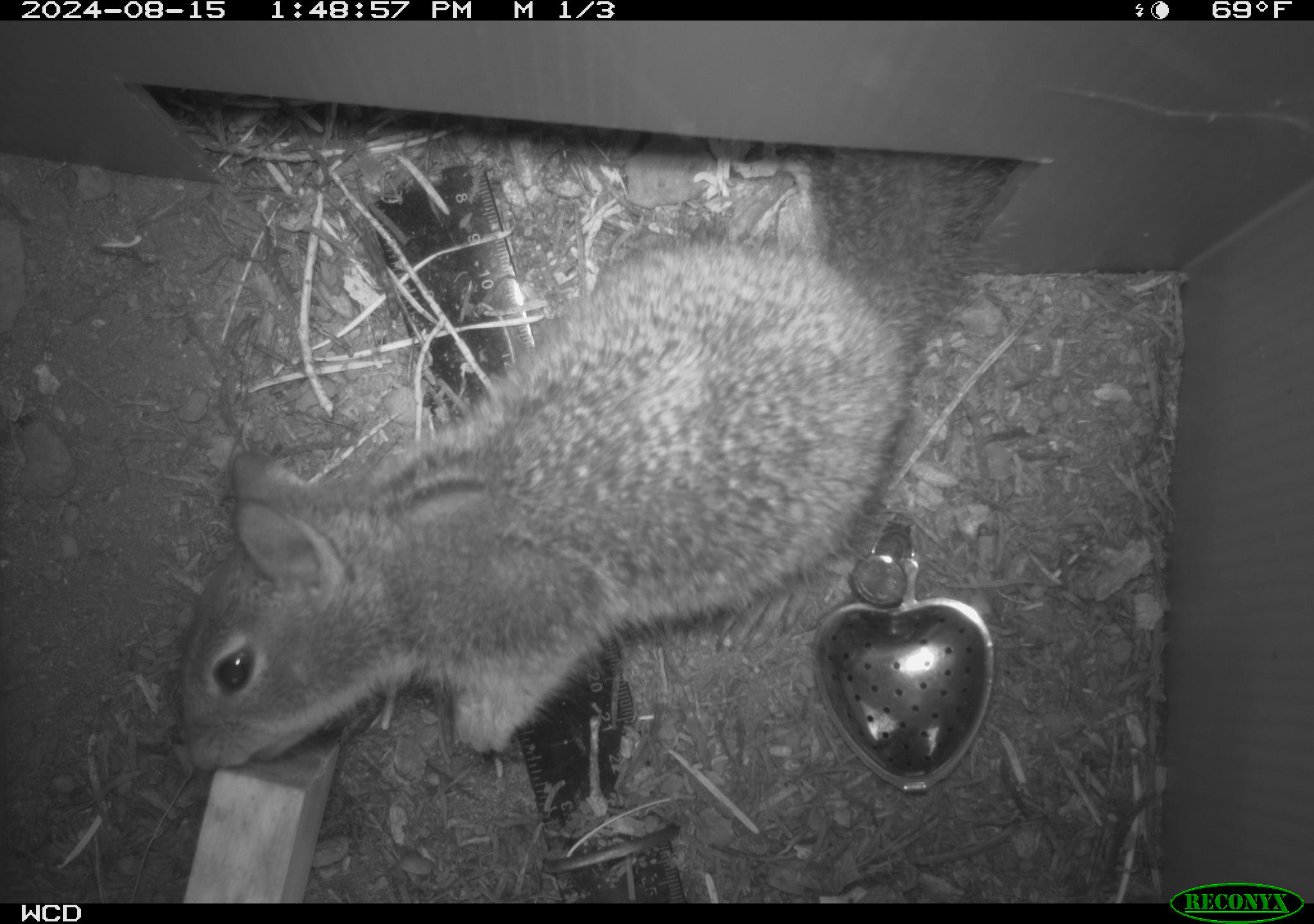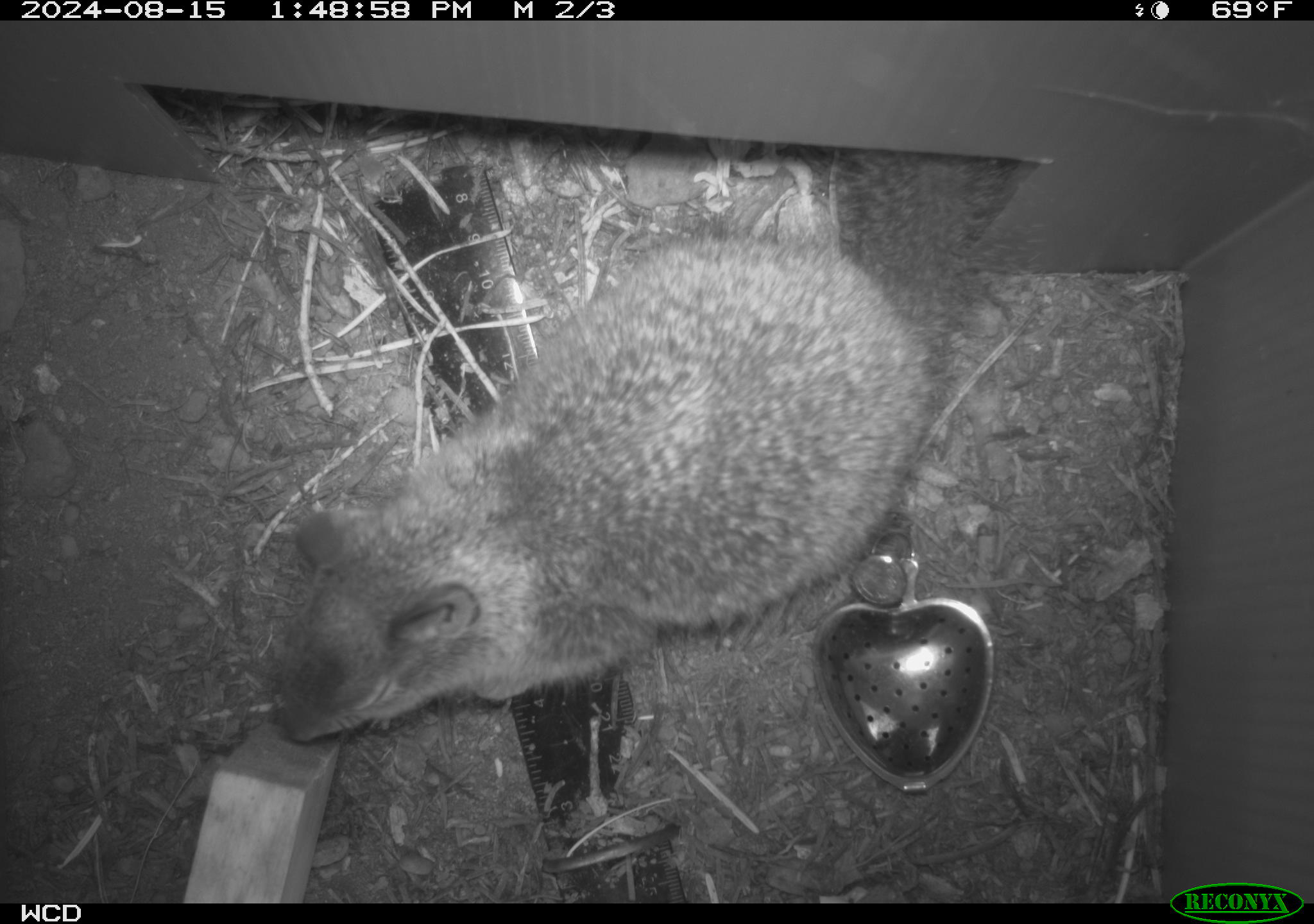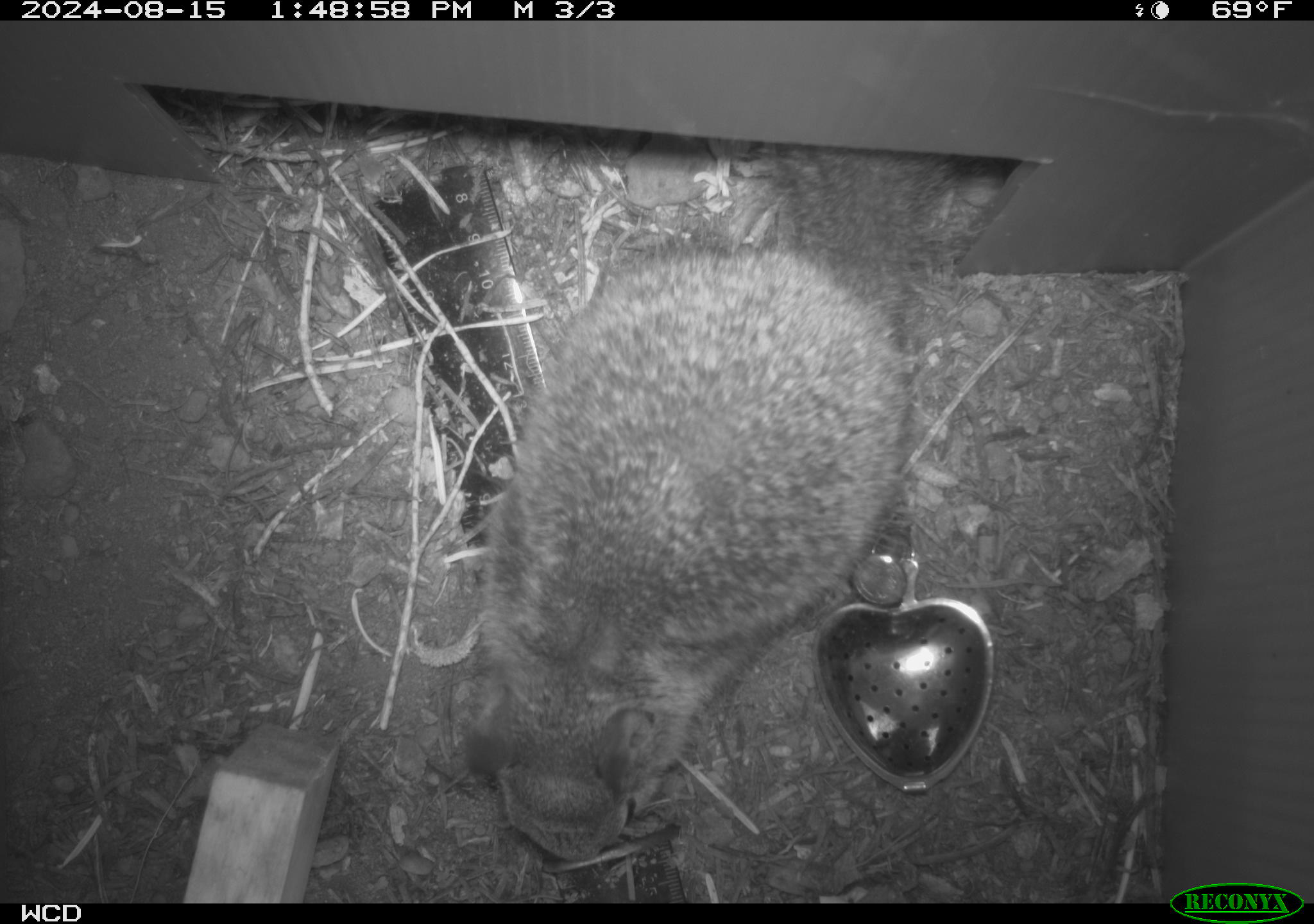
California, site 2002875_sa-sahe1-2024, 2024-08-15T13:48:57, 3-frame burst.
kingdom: Animalia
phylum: Chordata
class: Mammalia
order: Rodentia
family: Sciuridae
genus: Otospermophilus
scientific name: Otospermophilus beecheyi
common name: california ground squirrel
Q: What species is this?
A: California ground squirrel (Otospermophilus beecheyi).